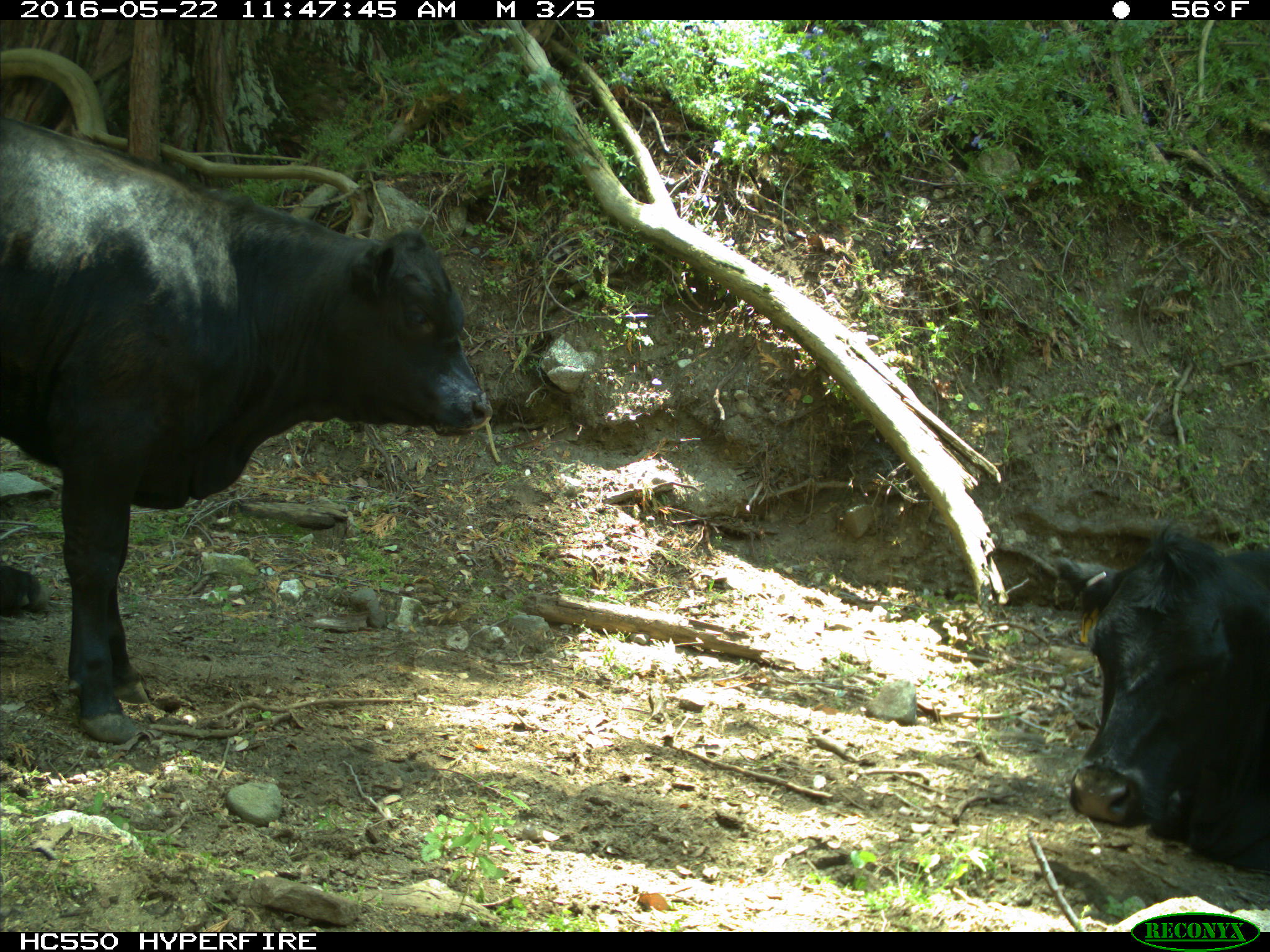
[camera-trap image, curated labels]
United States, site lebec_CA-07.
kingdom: Animalia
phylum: Chordata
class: Mammalia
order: Artiodactyla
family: Bovidae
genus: Bos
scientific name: Bos taurus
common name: domestic cow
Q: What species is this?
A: Bos taurus (domestic cow).